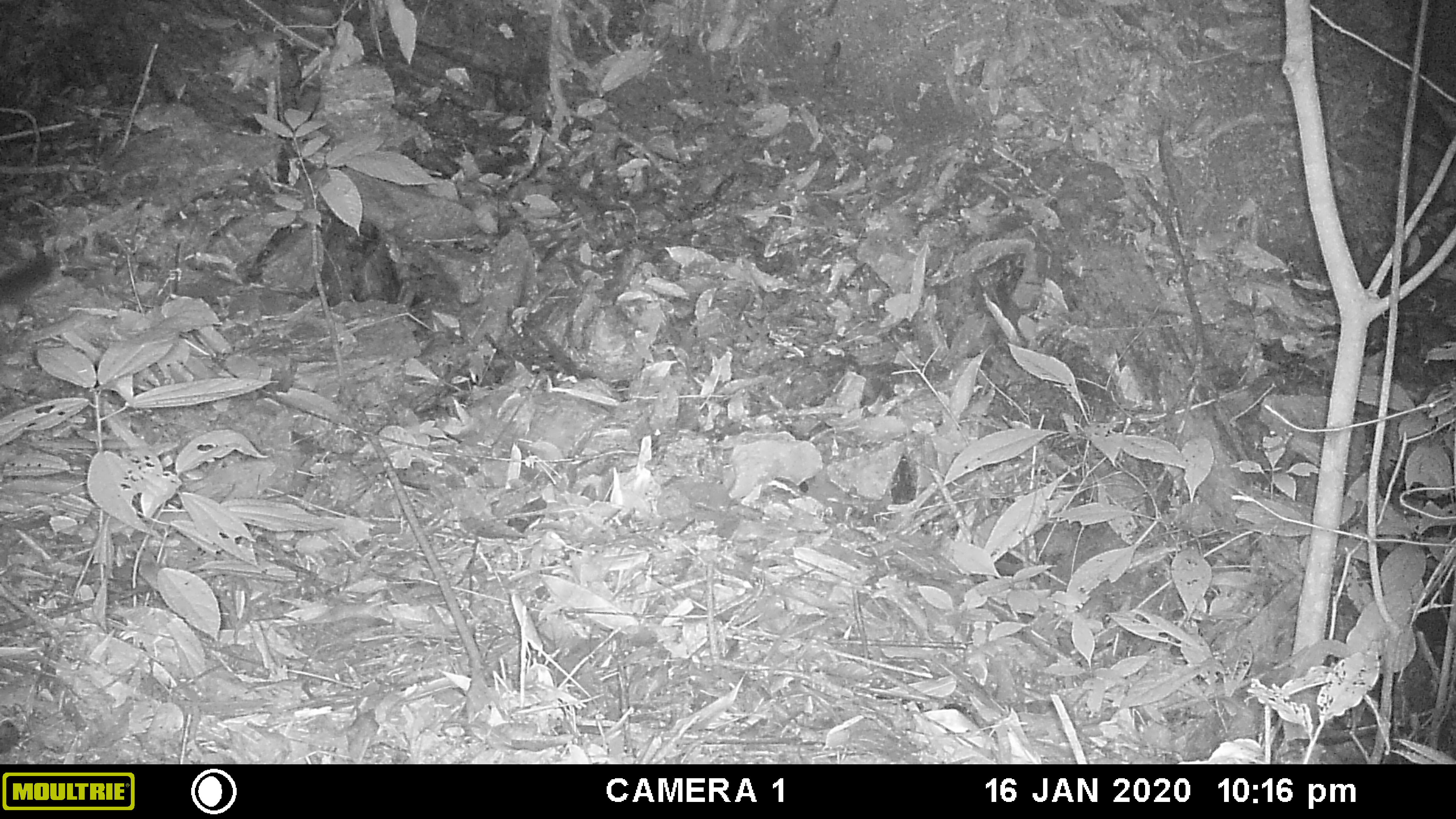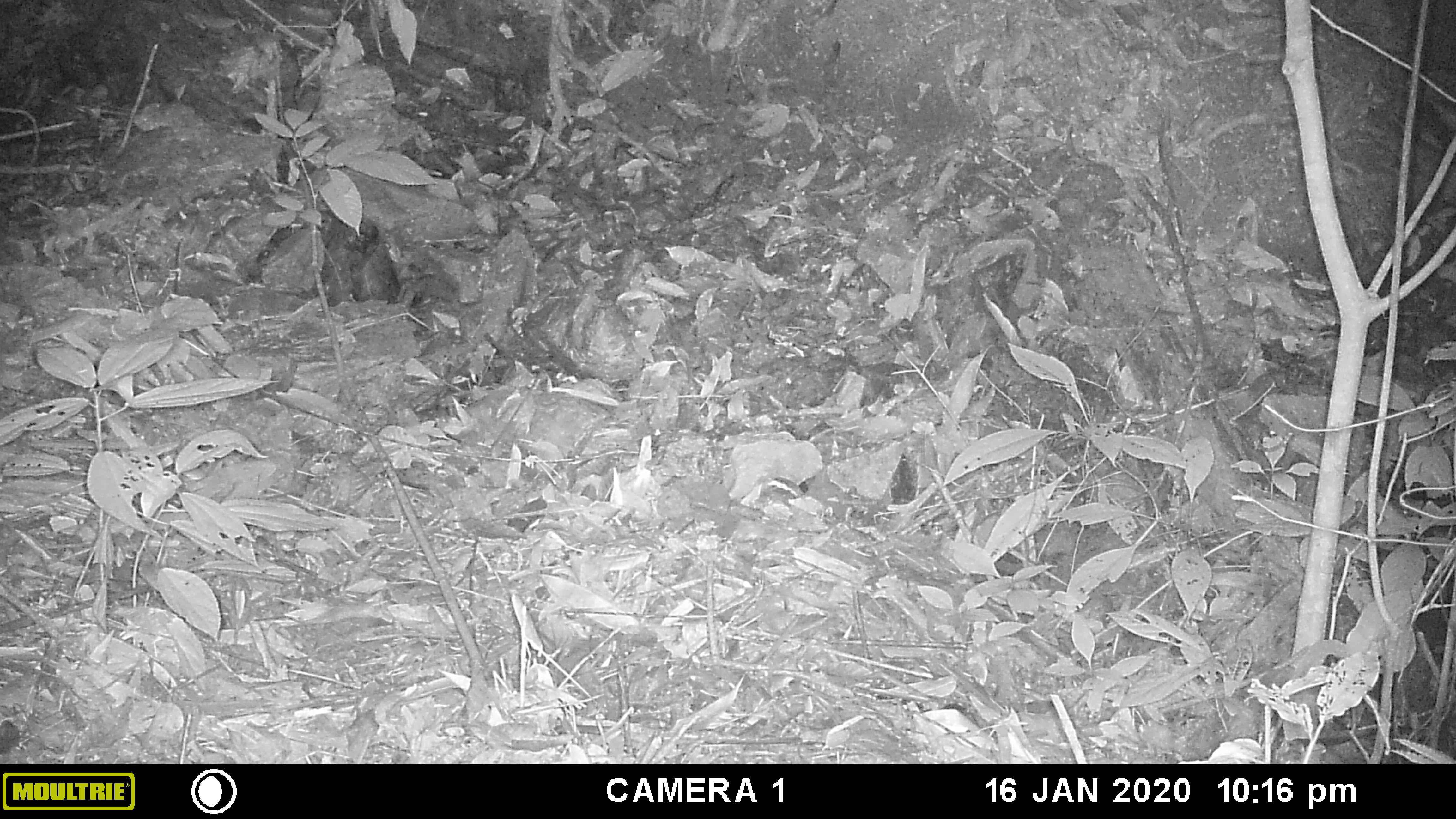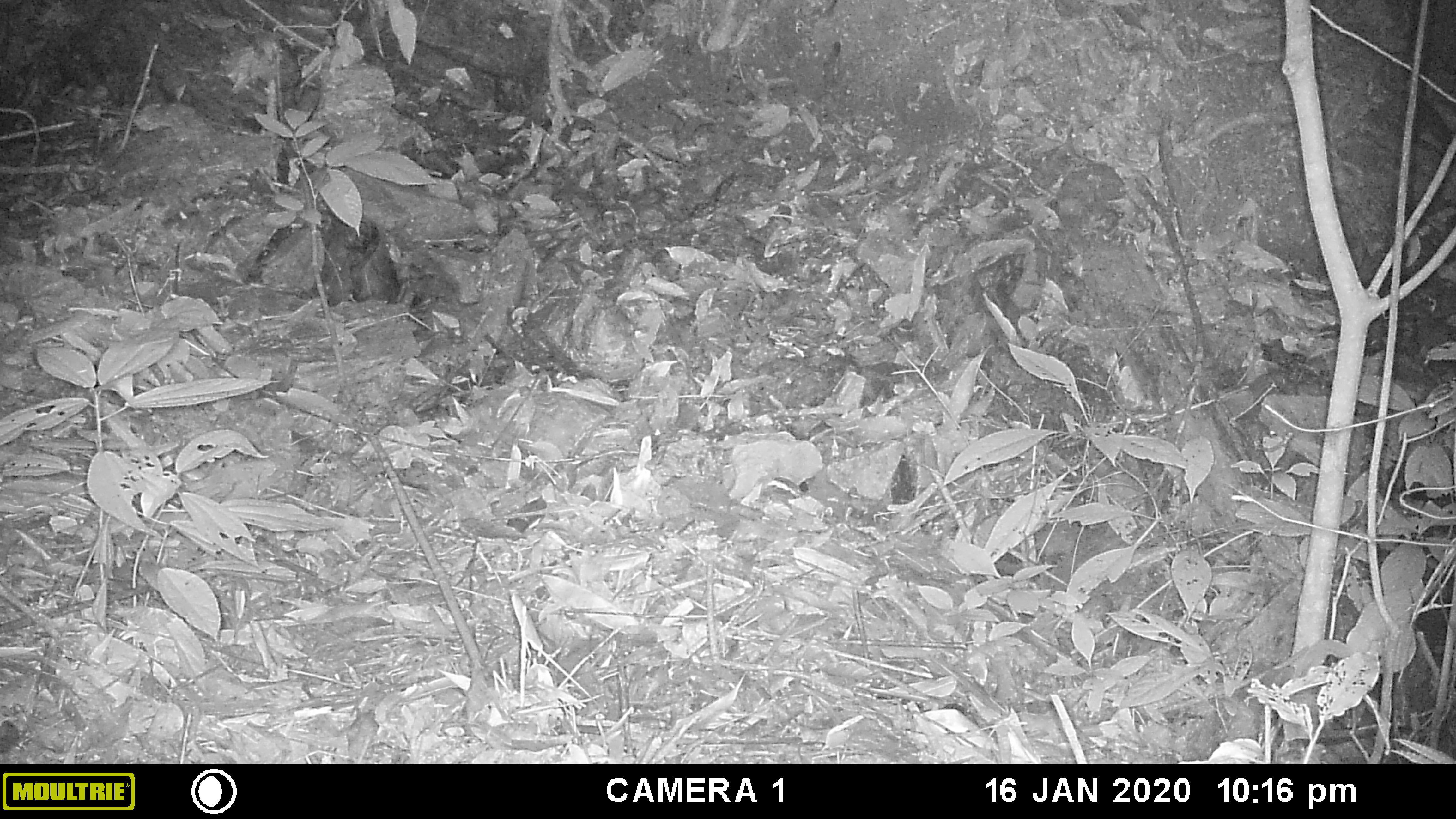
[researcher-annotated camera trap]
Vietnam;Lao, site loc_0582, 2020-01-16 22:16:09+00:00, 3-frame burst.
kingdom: Animalia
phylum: Chordata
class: Mammalia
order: Rodentia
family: Muridae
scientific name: Muridae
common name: old-world mice and rats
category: unidentified murid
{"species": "unidentified murid (old-world mice and rats) (Muridae)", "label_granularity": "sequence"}